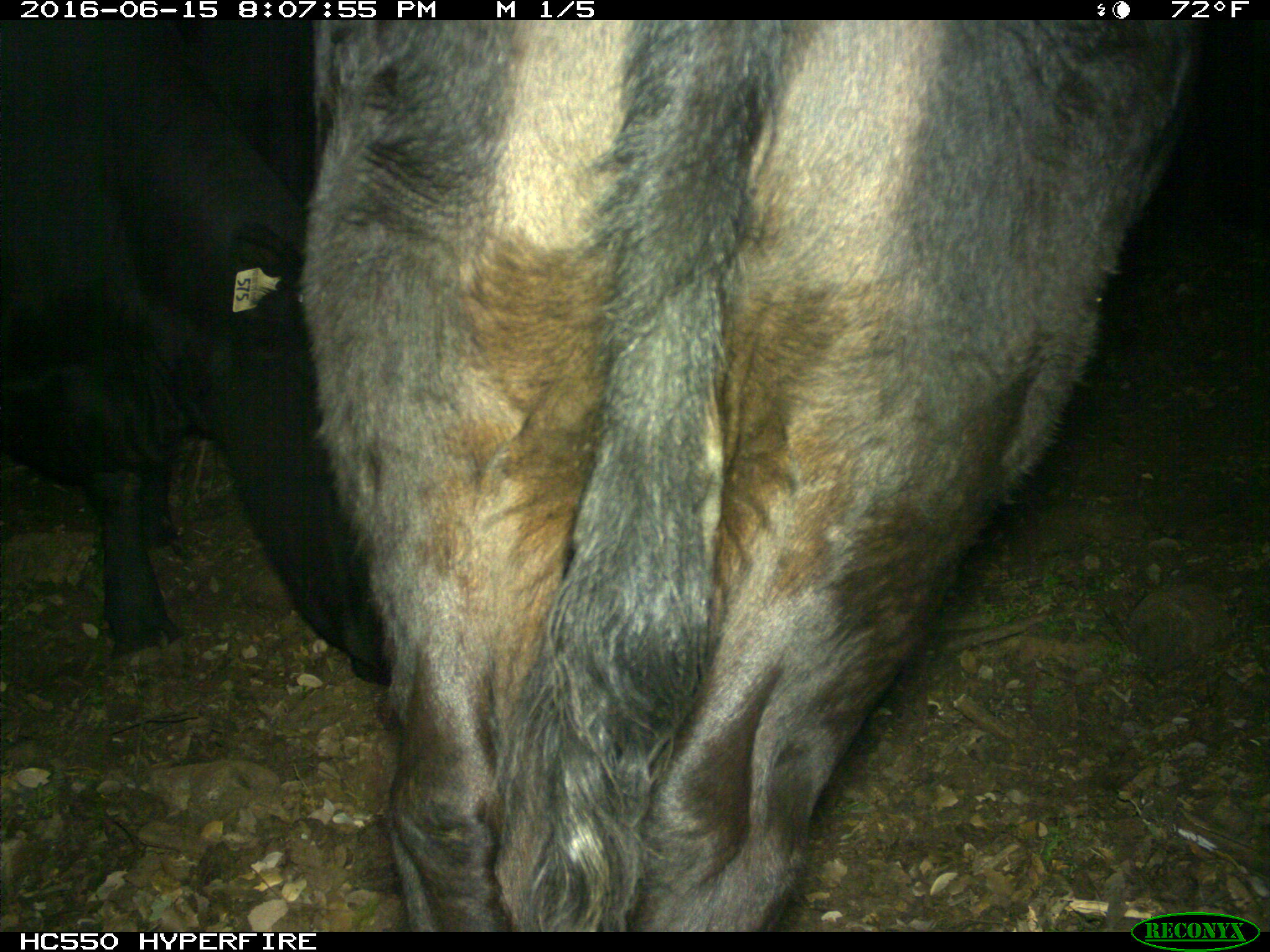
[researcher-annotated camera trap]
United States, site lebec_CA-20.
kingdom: Animalia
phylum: Chordata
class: Mammalia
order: Artiodactyla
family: Bovidae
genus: Bos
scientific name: Bos taurus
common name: domestic cow